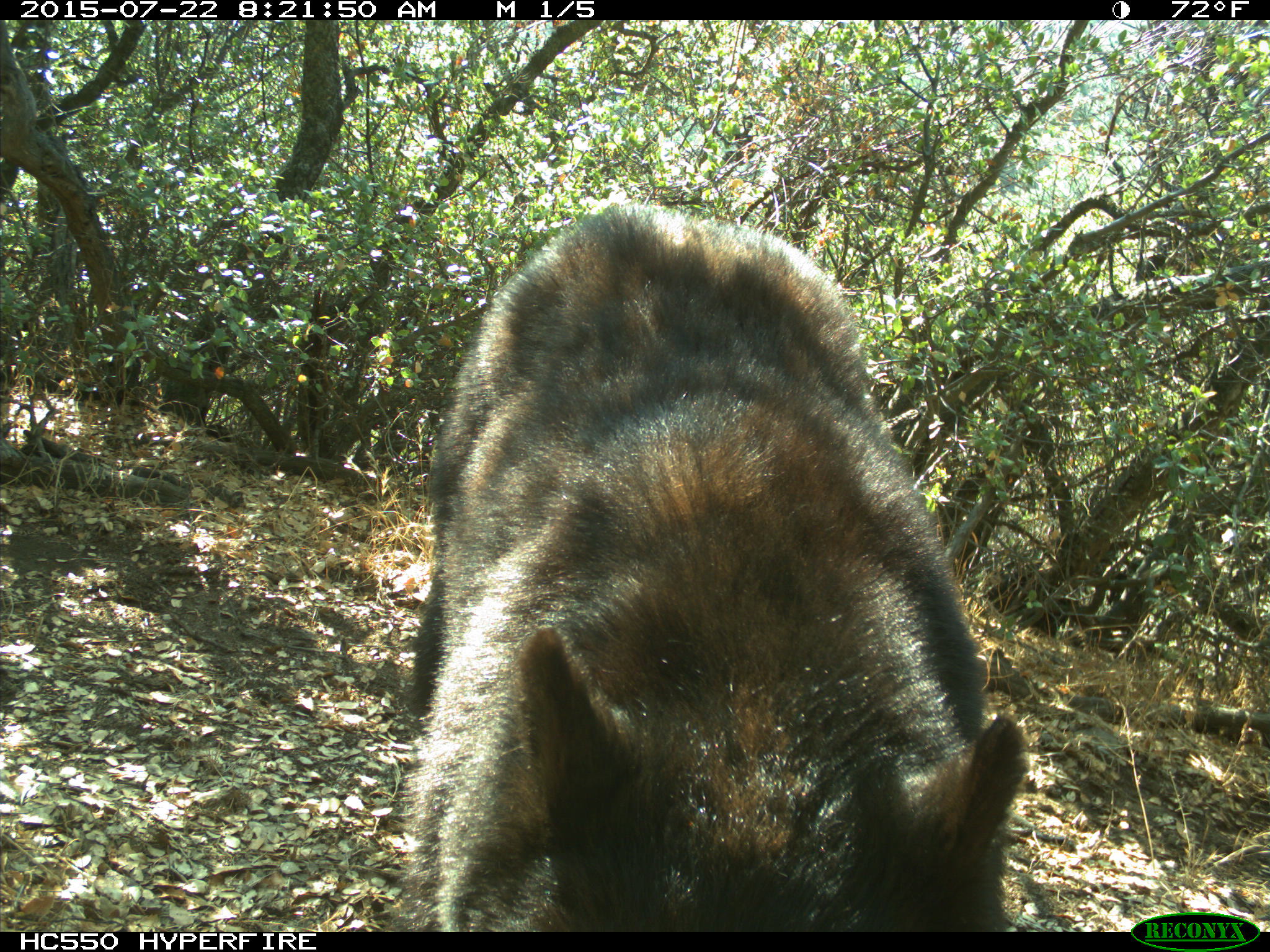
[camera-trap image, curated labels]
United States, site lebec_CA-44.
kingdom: Animalia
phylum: Chordata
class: Mammalia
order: Carnivora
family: Ursidae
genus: Ursus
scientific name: Ursus americanus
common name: american black bear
Ursus americanus (american black bear).